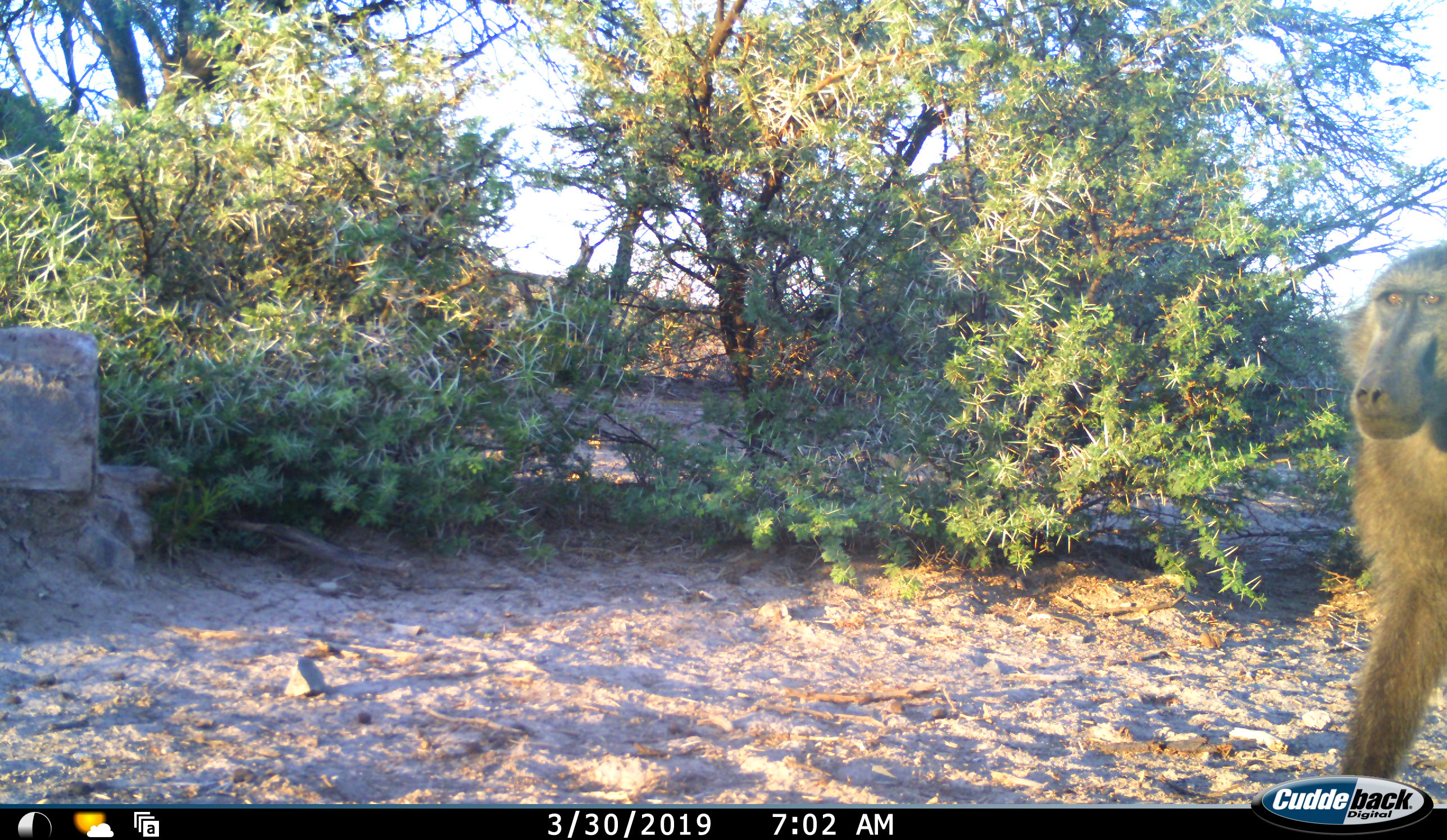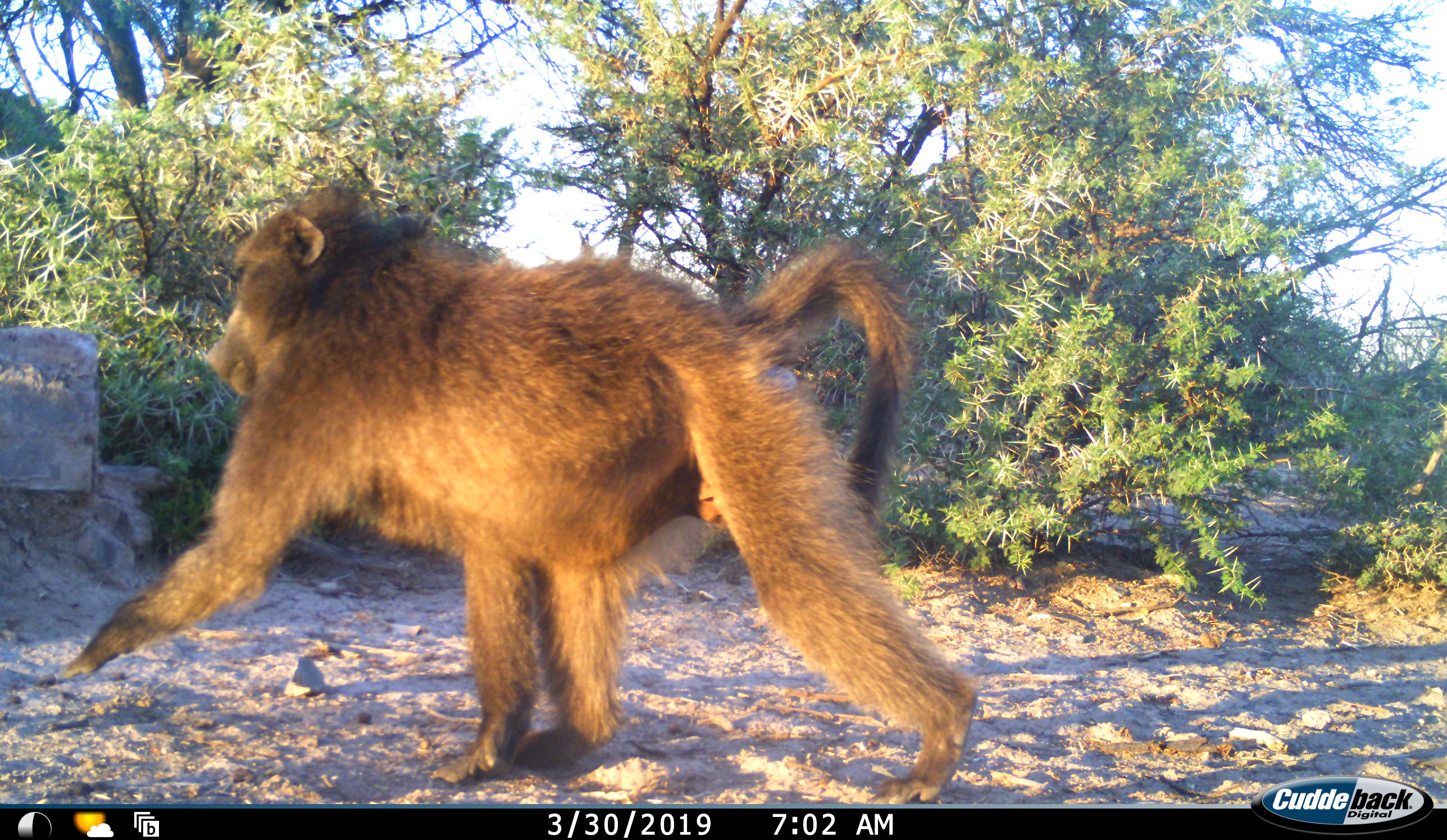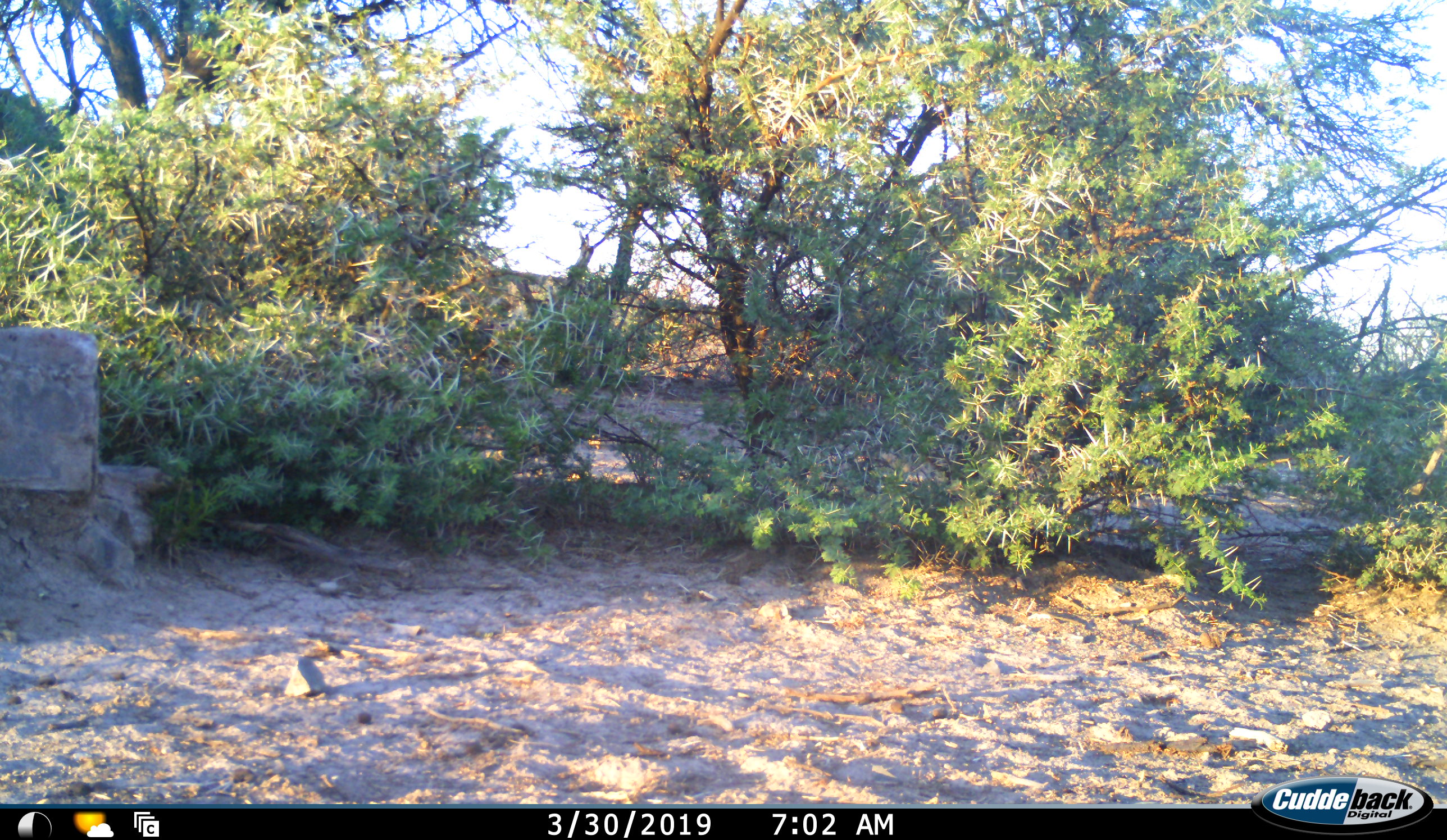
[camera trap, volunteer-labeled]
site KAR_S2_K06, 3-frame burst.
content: unidentified animal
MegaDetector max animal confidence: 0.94